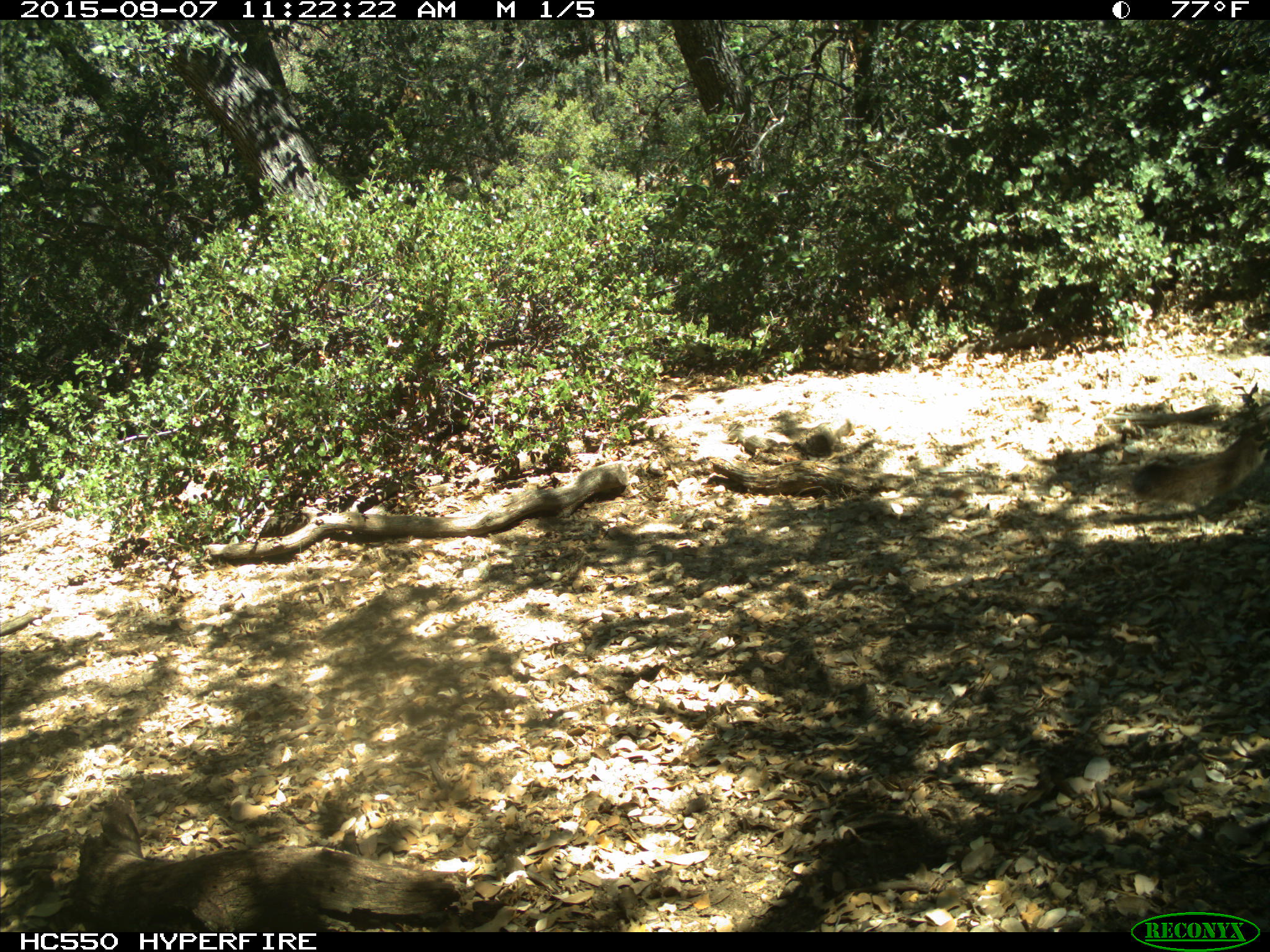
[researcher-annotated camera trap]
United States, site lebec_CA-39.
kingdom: Animalia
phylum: Chordata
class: Mammalia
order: Carnivora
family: Felidae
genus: Puma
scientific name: Puma concolor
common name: mountain lion